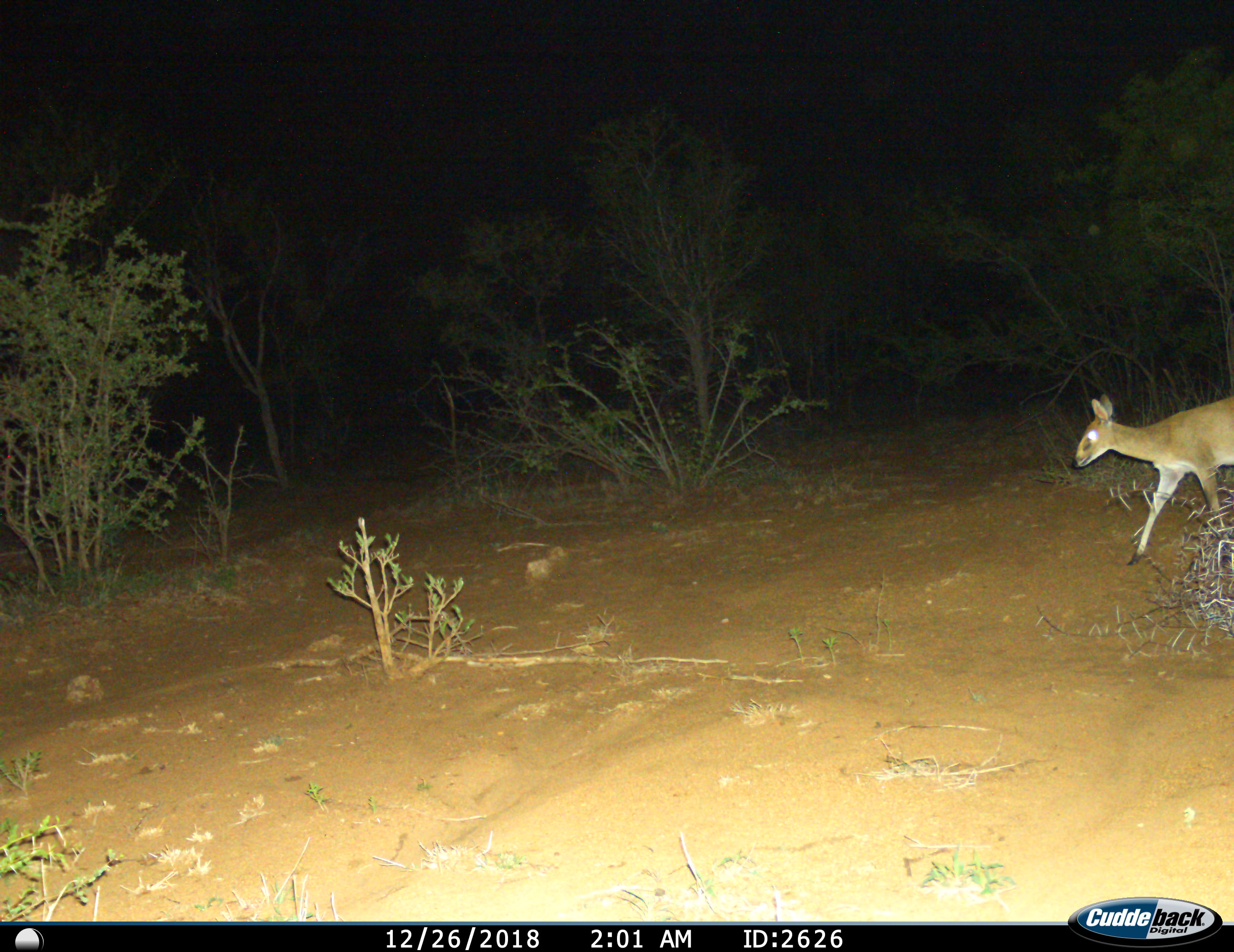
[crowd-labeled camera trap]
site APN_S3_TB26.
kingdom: Animalia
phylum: Chordata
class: Mammalia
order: Artiodactyla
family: Bovidae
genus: Sylvicapra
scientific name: Sylvicapra grimmia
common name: common duiker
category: duikercommongrey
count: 1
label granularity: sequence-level